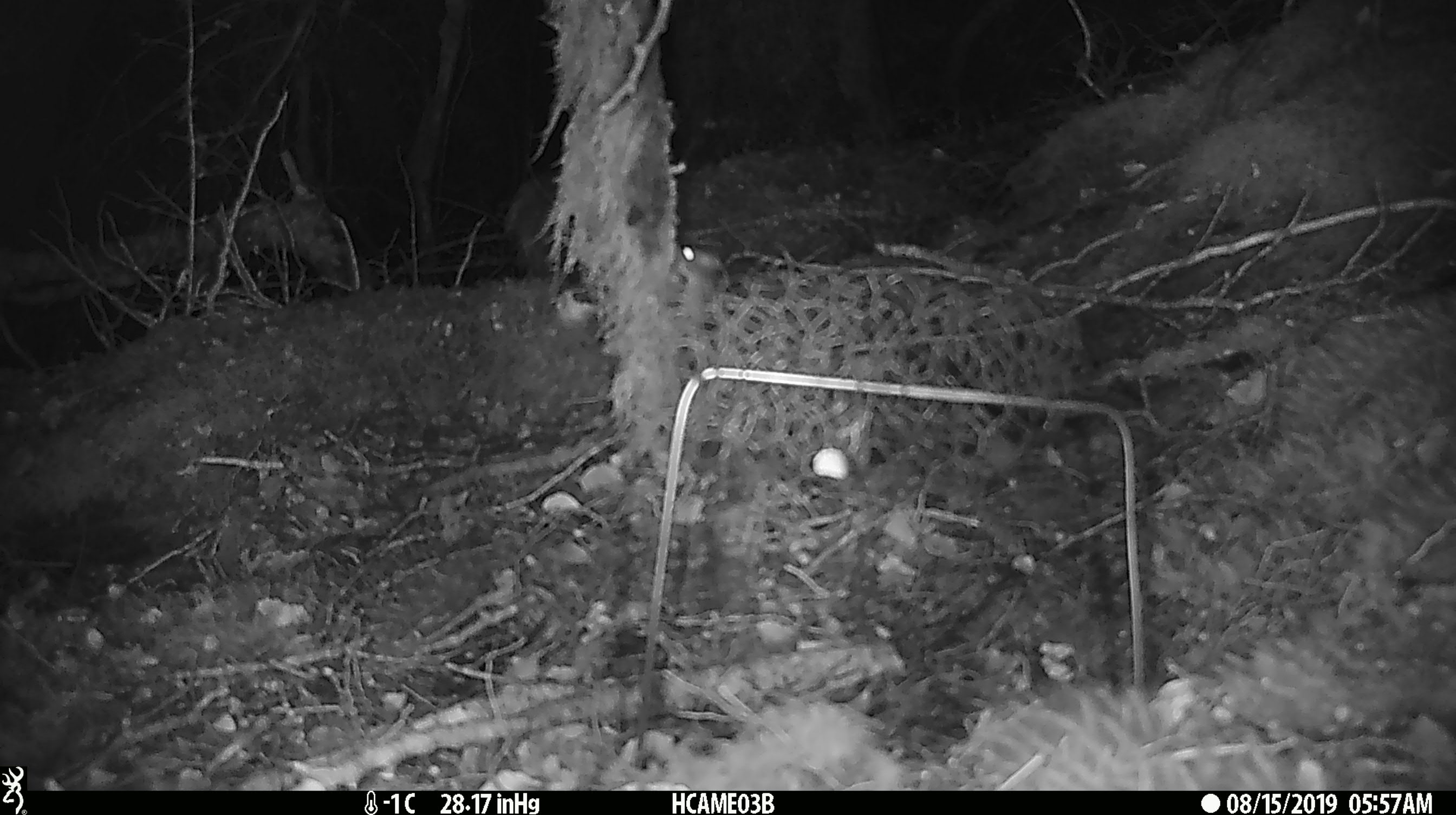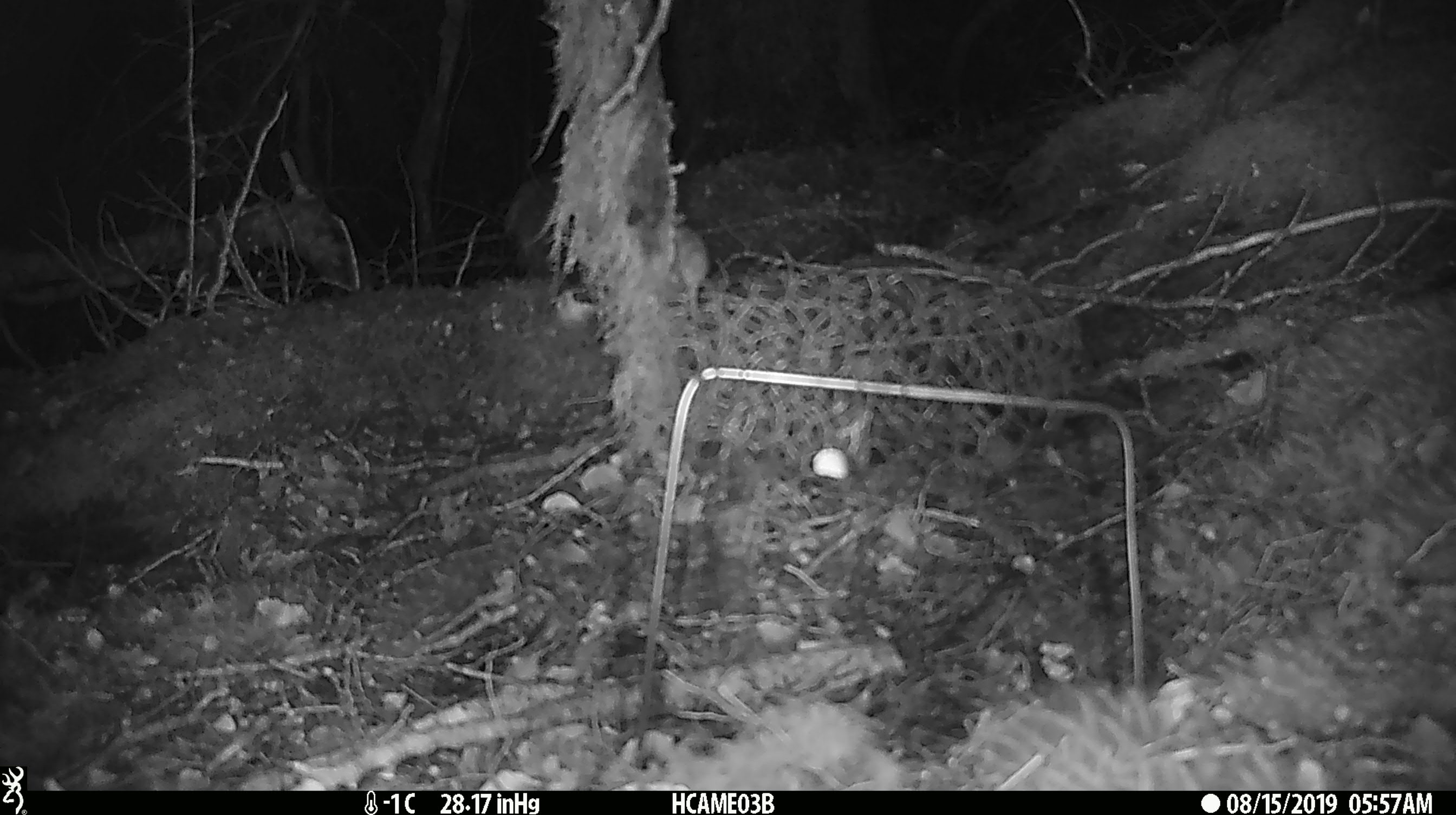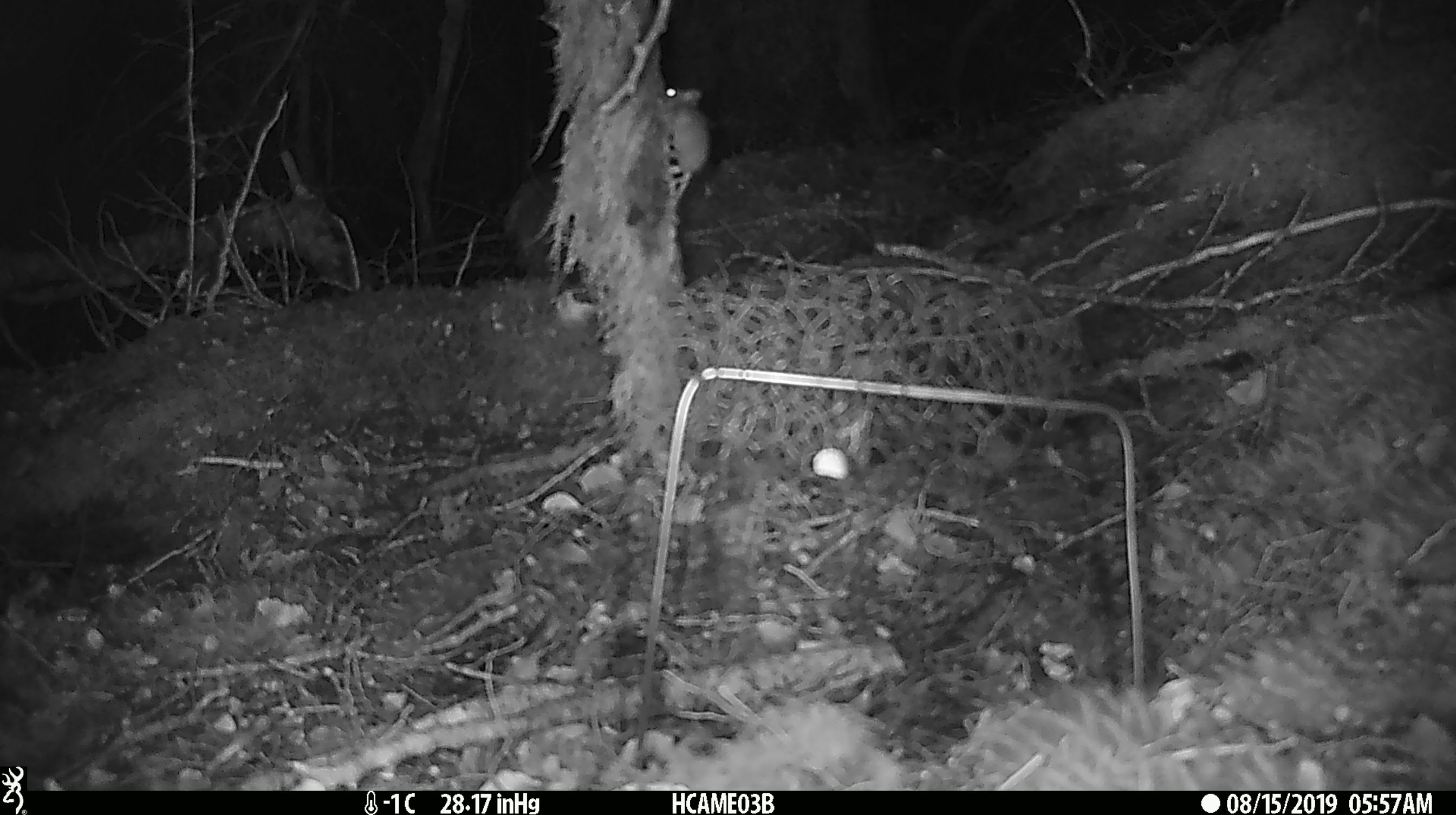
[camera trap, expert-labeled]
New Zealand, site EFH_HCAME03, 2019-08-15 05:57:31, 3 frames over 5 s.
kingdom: Animalia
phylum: Chordata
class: Mammalia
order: Rodentia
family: Muridae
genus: Mus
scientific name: Mus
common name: mouse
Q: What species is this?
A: Mouse (Mus).